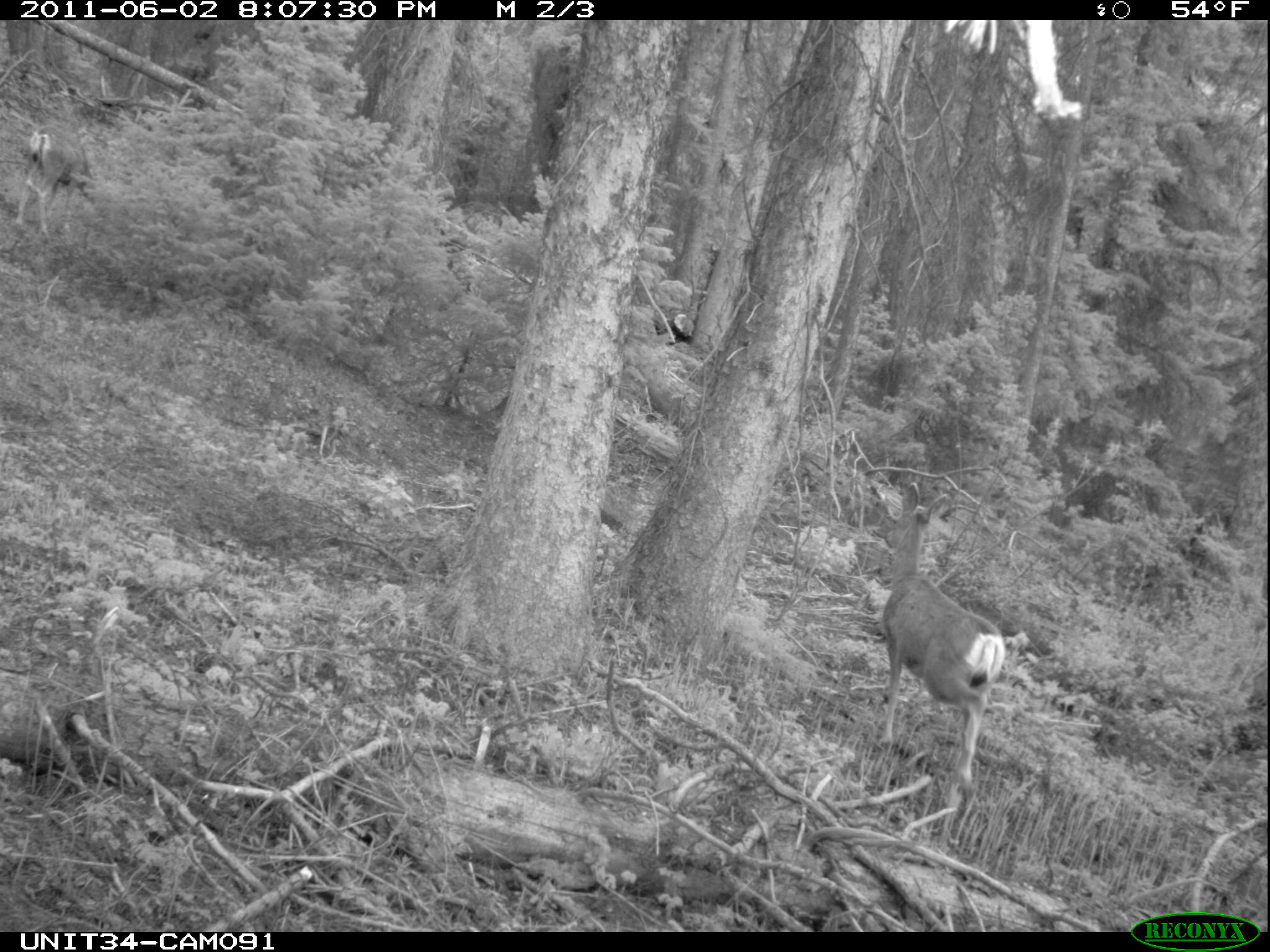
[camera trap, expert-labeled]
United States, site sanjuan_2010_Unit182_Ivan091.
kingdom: Animalia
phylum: Chordata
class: Mammalia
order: Artiodactyla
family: Cervidae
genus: Odocoileus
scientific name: Odocoileus hemionus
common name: mule deer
Odocoileus hemionus (mule deer).